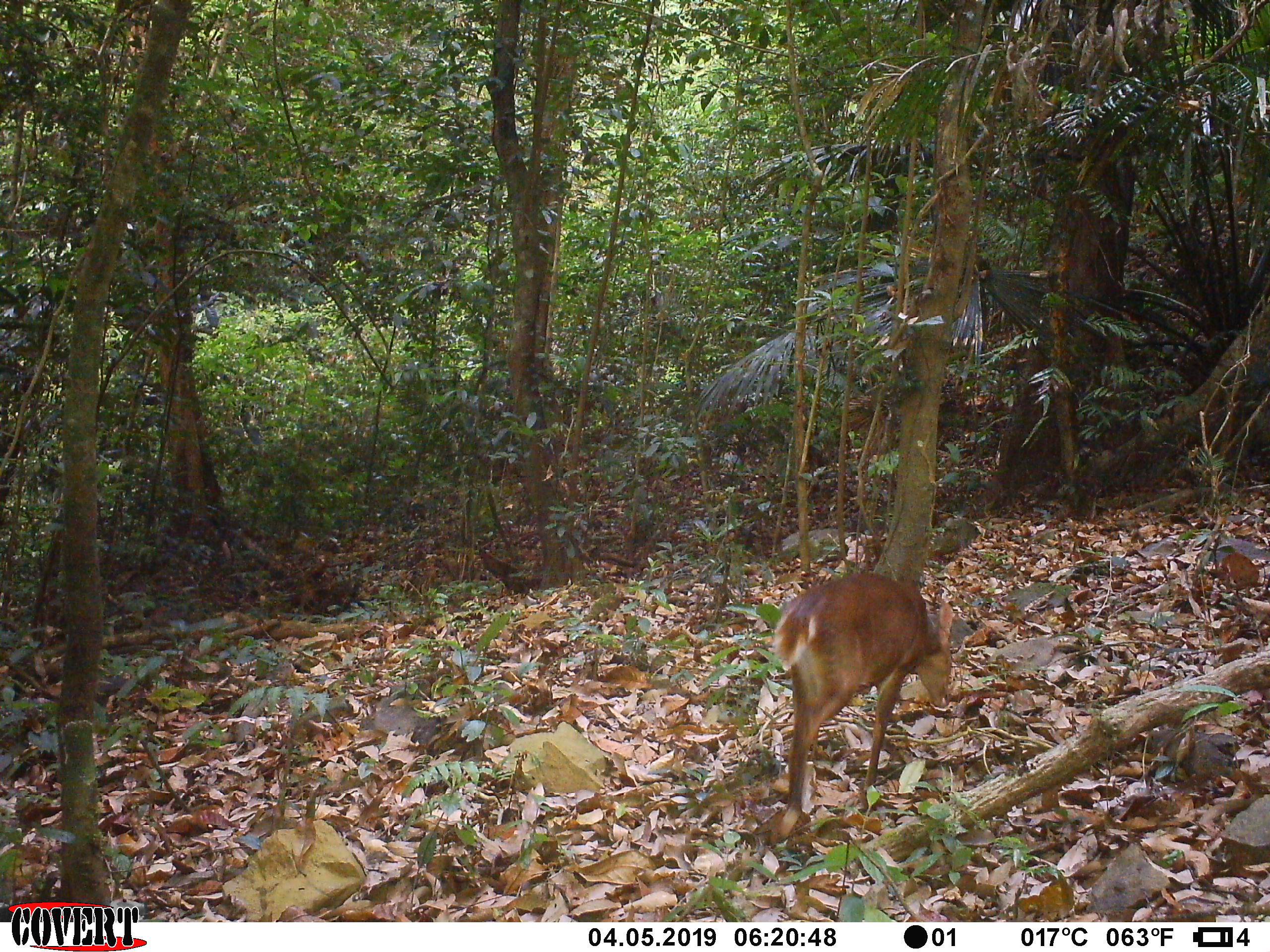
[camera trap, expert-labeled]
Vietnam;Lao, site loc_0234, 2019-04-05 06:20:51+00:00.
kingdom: Animalia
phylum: Chordata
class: Mammalia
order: Artiodactyla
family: Cervidae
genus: Muntiacus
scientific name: Muntiacus vuquangensis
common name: large-antlered muntjac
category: large antlered muntjac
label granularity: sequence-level